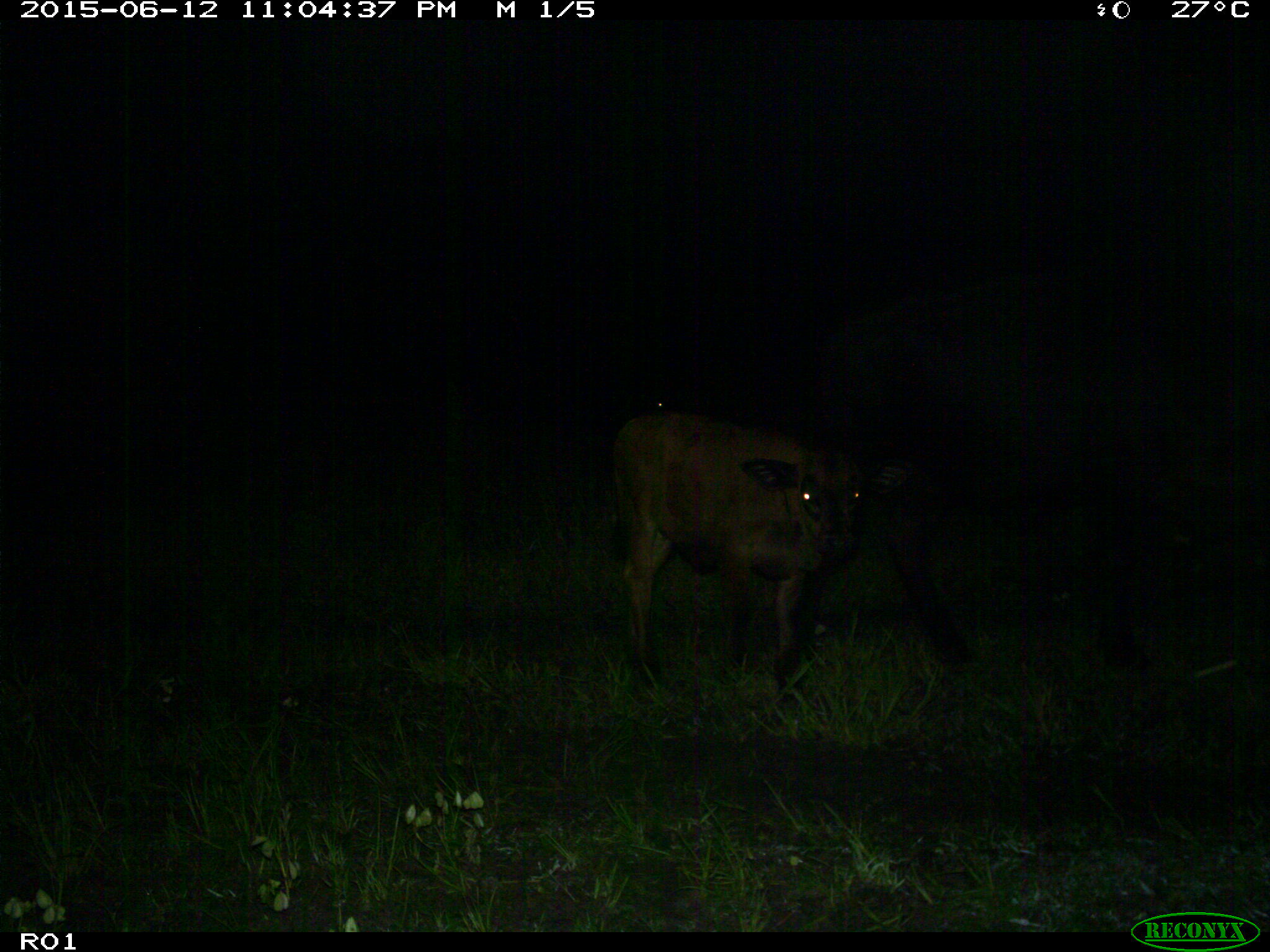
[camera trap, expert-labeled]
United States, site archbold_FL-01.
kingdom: Animalia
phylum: Chordata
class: Mammalia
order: Artiodactyla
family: Bovidae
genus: Bos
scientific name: Bos taurus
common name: domestic cow